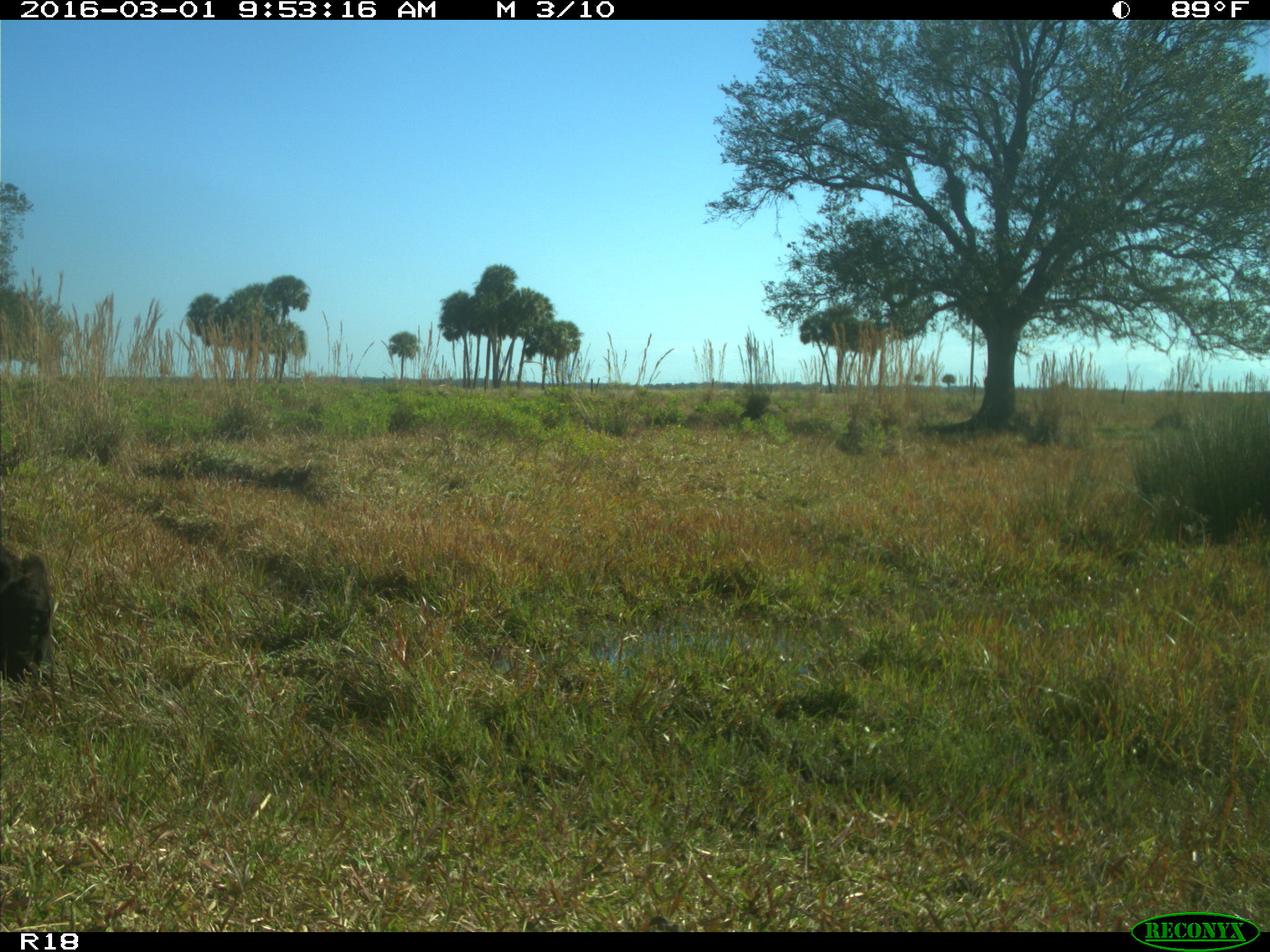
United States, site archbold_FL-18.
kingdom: Animalia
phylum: Chordata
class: Mammalia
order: Artiodactyla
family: Bovidae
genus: Bos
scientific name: Bos taurus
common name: domestic cow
Bos taurus (domestic cow).